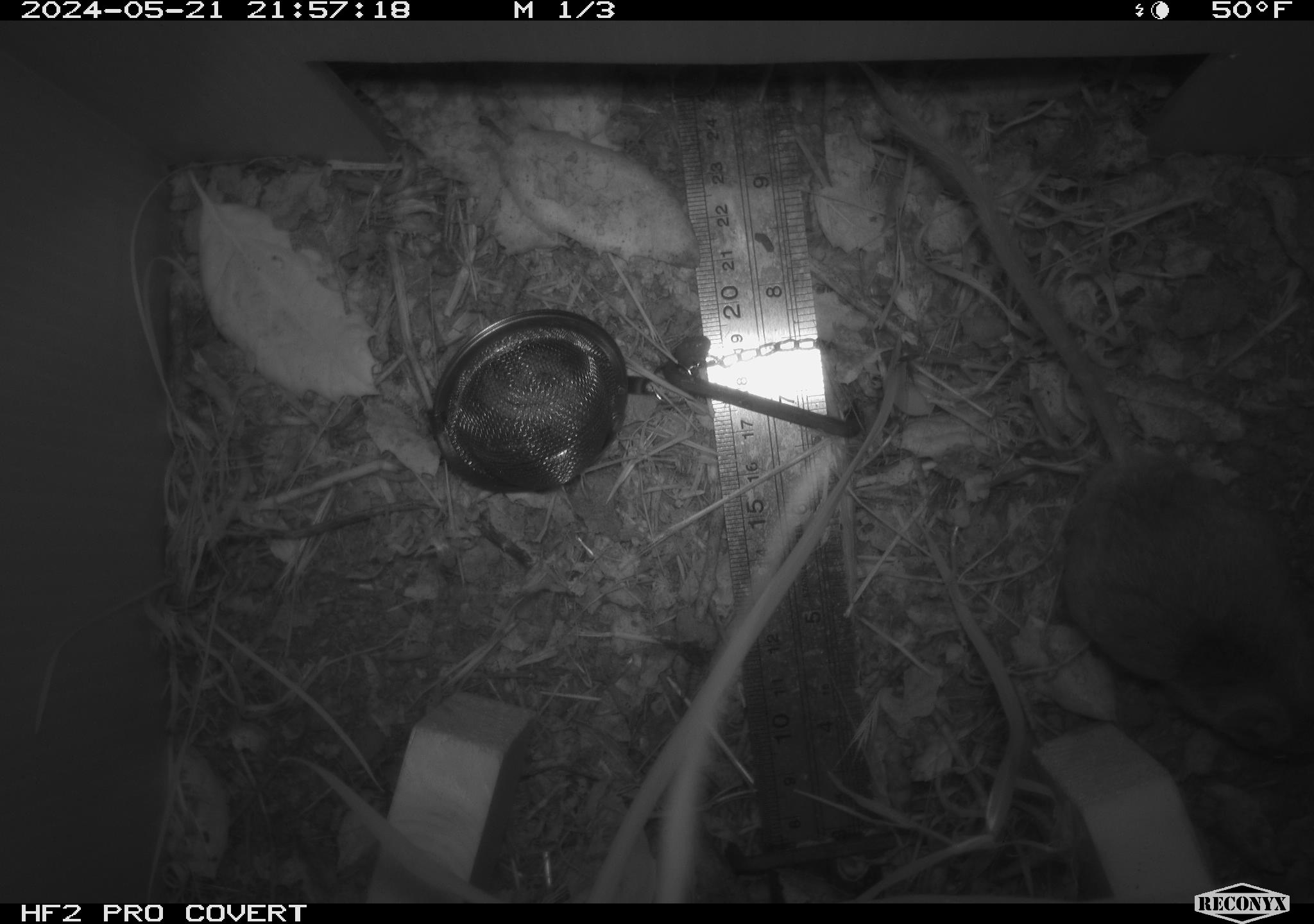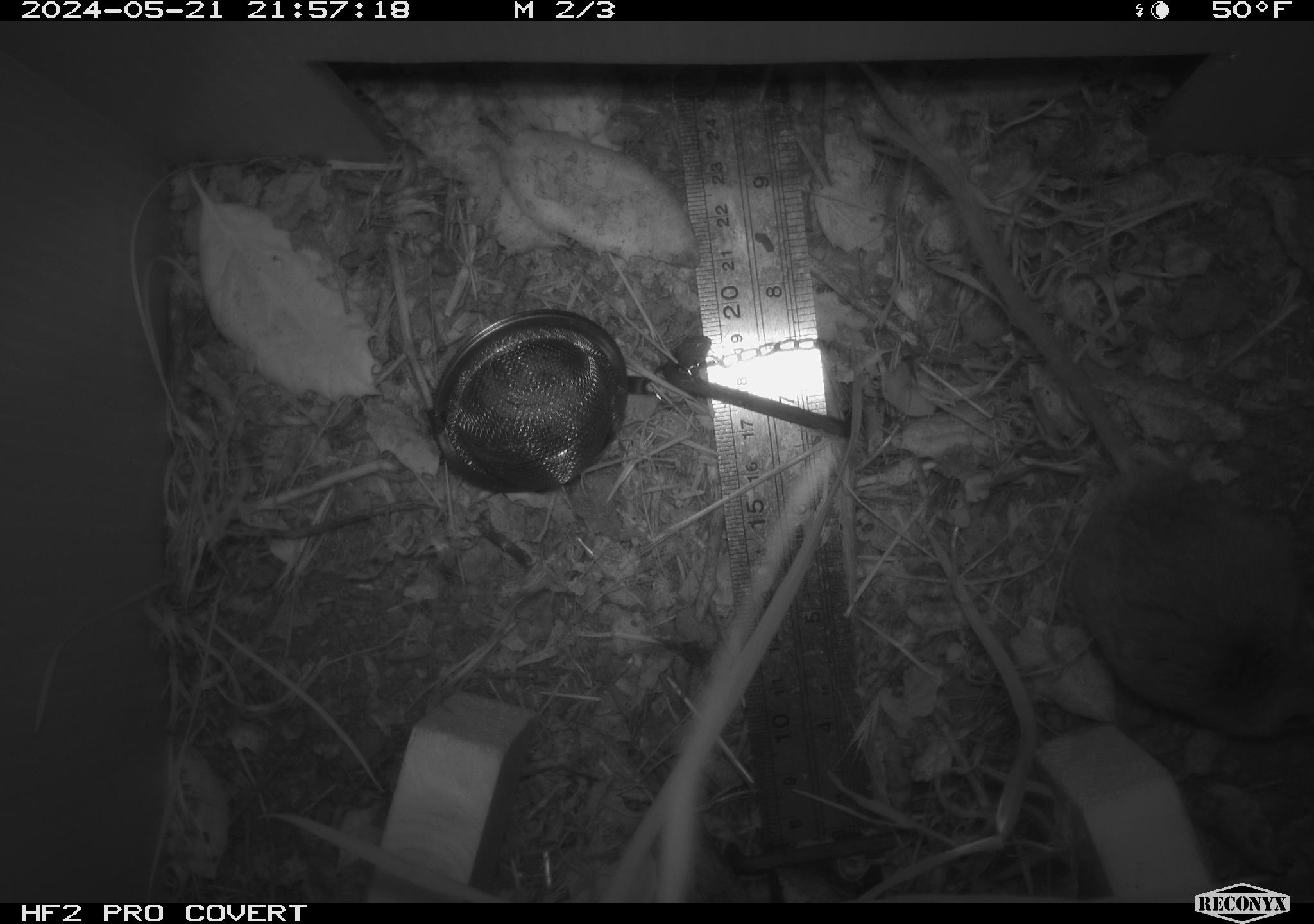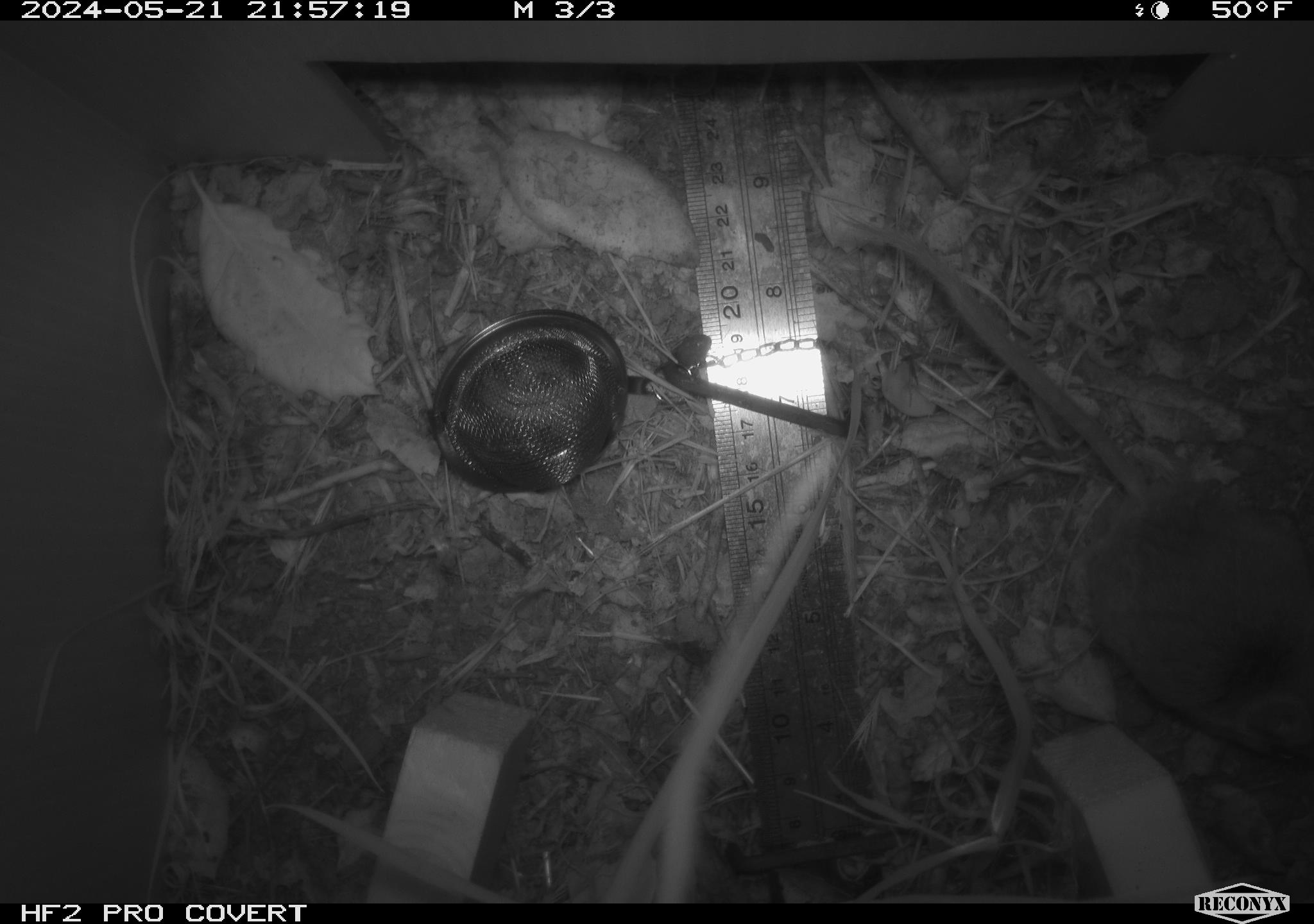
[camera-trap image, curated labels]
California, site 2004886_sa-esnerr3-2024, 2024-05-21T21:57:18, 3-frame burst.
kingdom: Animalia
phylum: Chordata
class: Mammalia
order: Rodentia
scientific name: Rodentia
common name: rodent